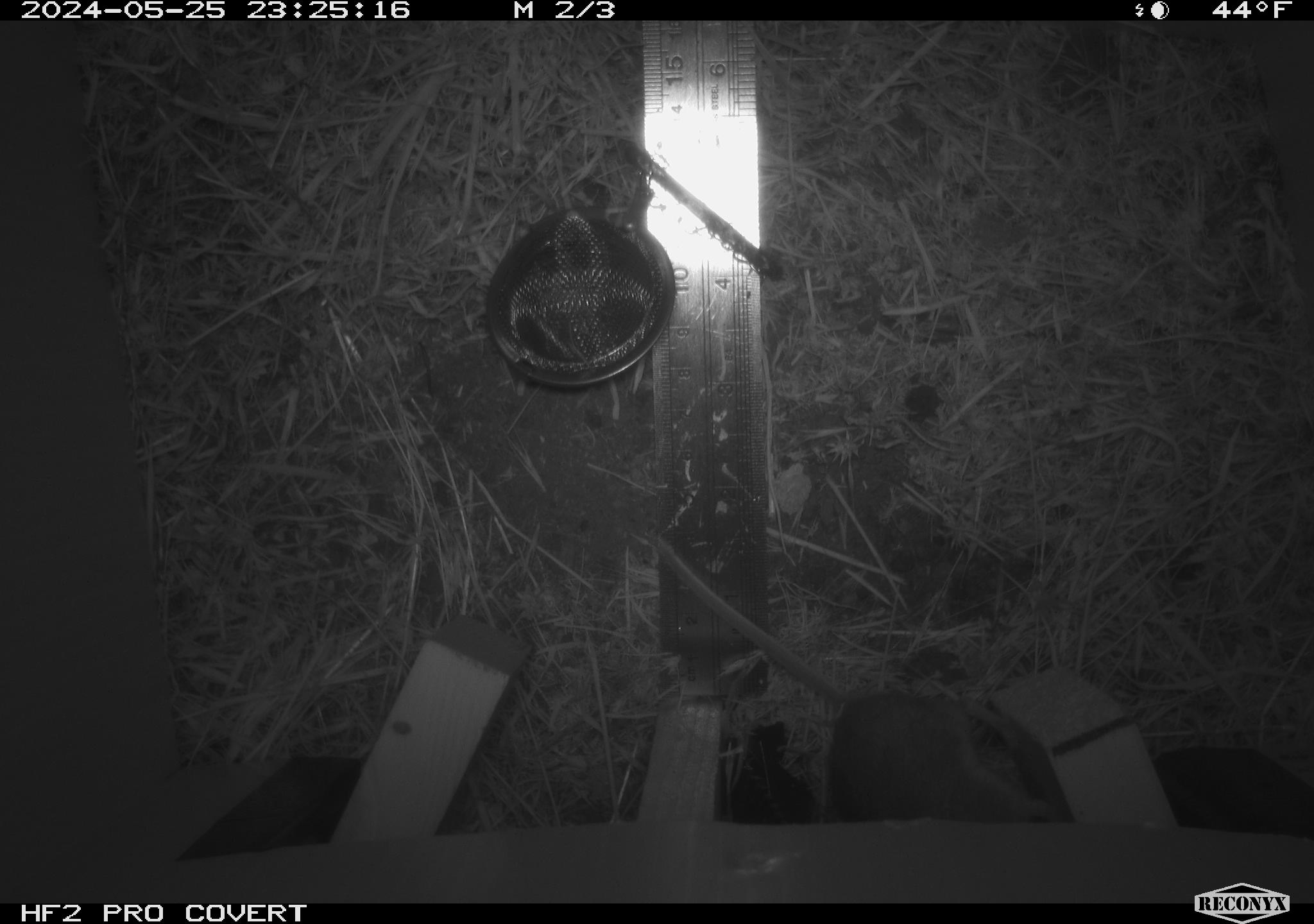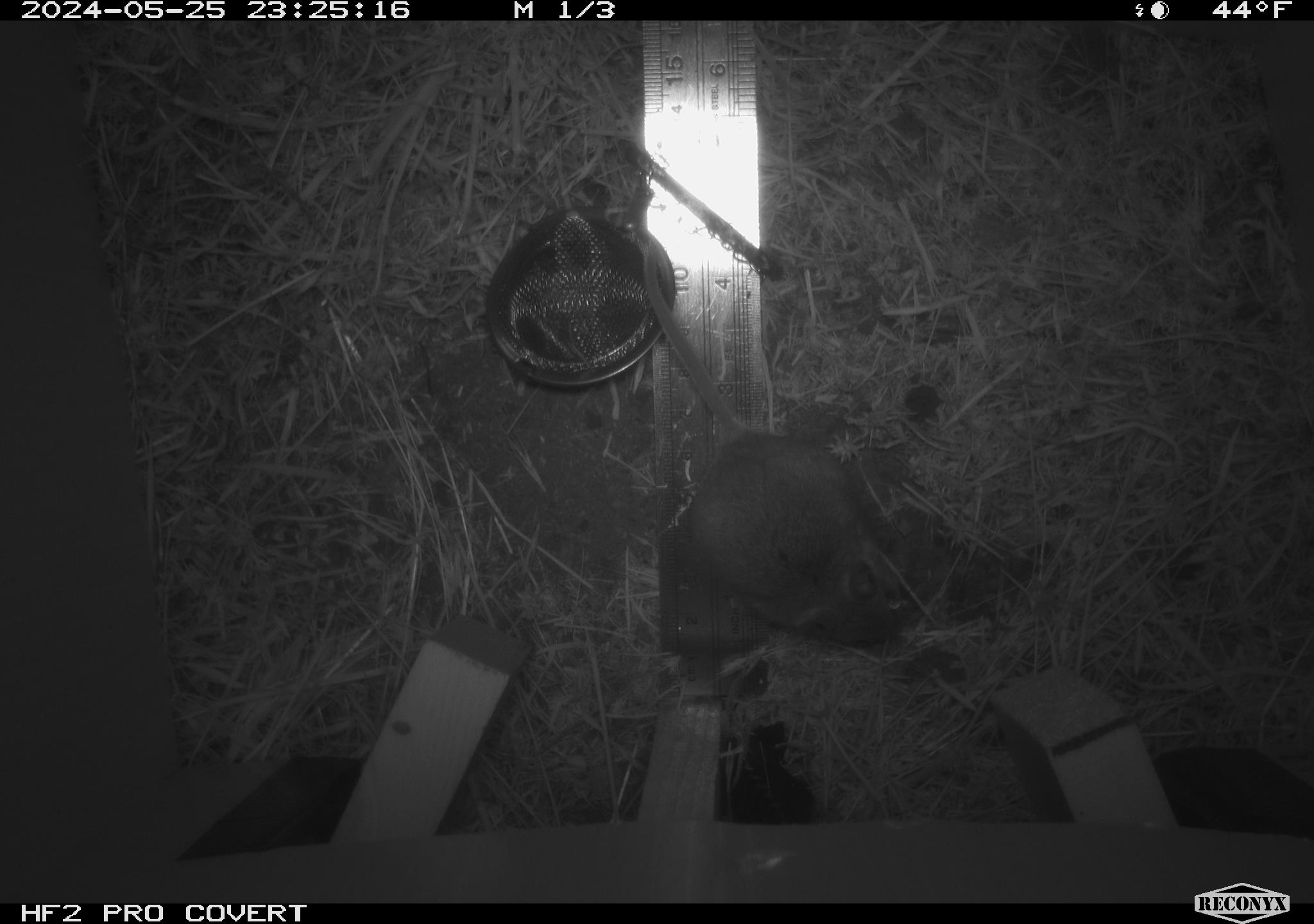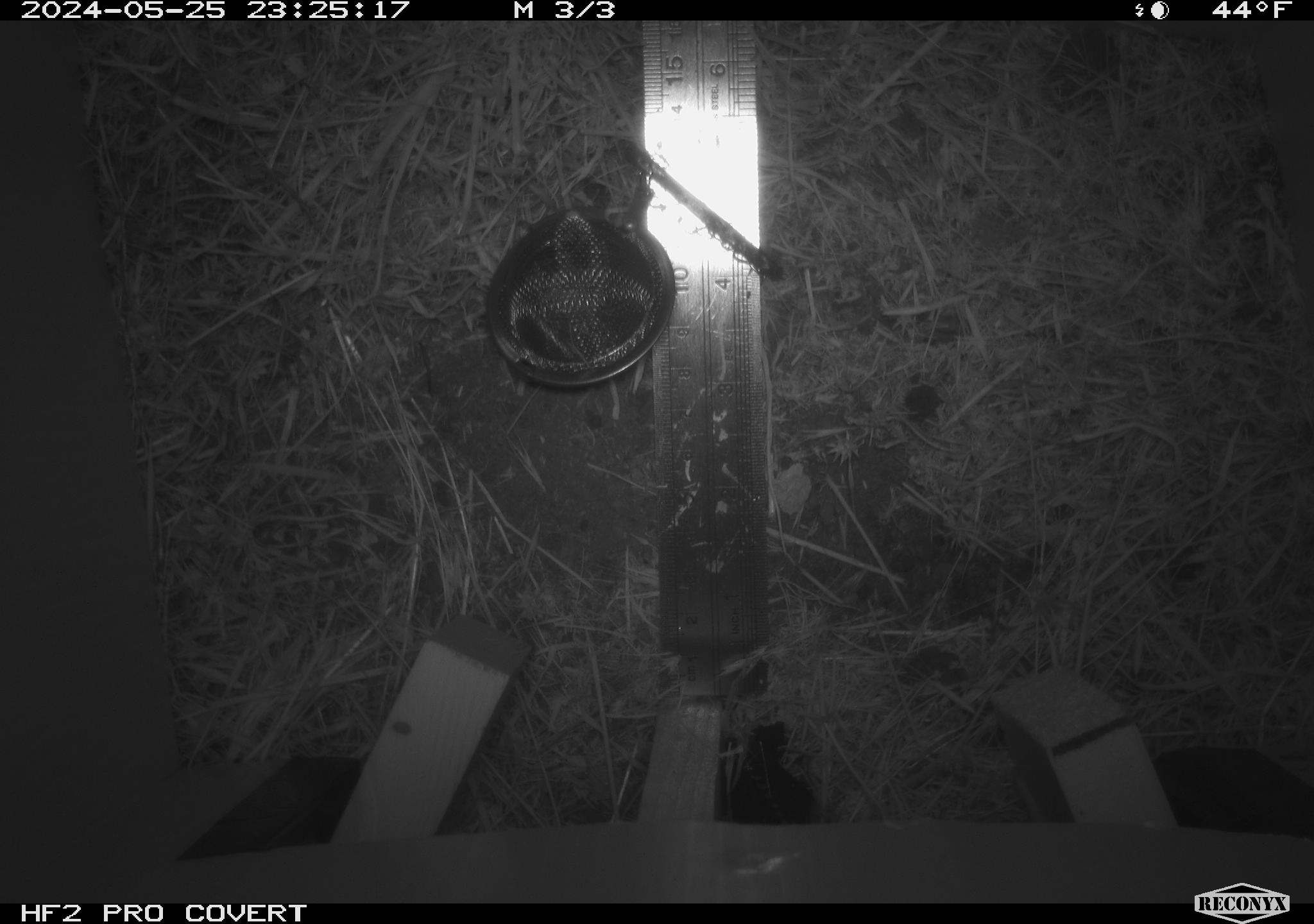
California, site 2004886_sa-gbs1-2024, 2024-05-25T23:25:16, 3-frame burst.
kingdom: Animalia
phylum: Chordata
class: Mammalia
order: Rodentia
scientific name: Rodentia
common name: mouse species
Mouse species (Rodentia).